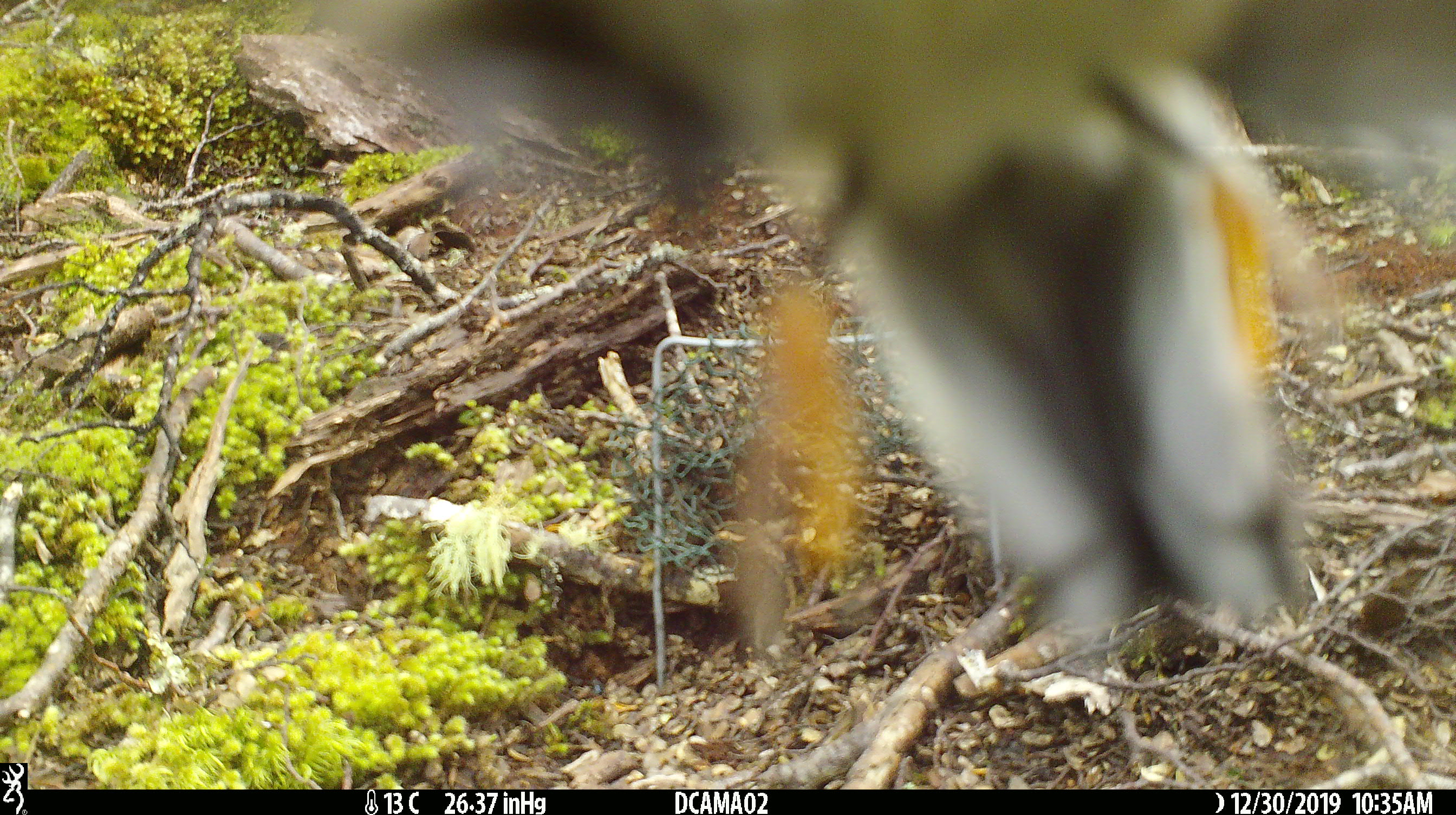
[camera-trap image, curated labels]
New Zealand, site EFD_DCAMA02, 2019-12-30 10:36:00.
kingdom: Animalia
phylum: Chordata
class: Aves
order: Passeriformes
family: Petroicidae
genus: Petroica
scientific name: Petroica macrocephala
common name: tomtit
Tomtit (Petroica macrocephala).